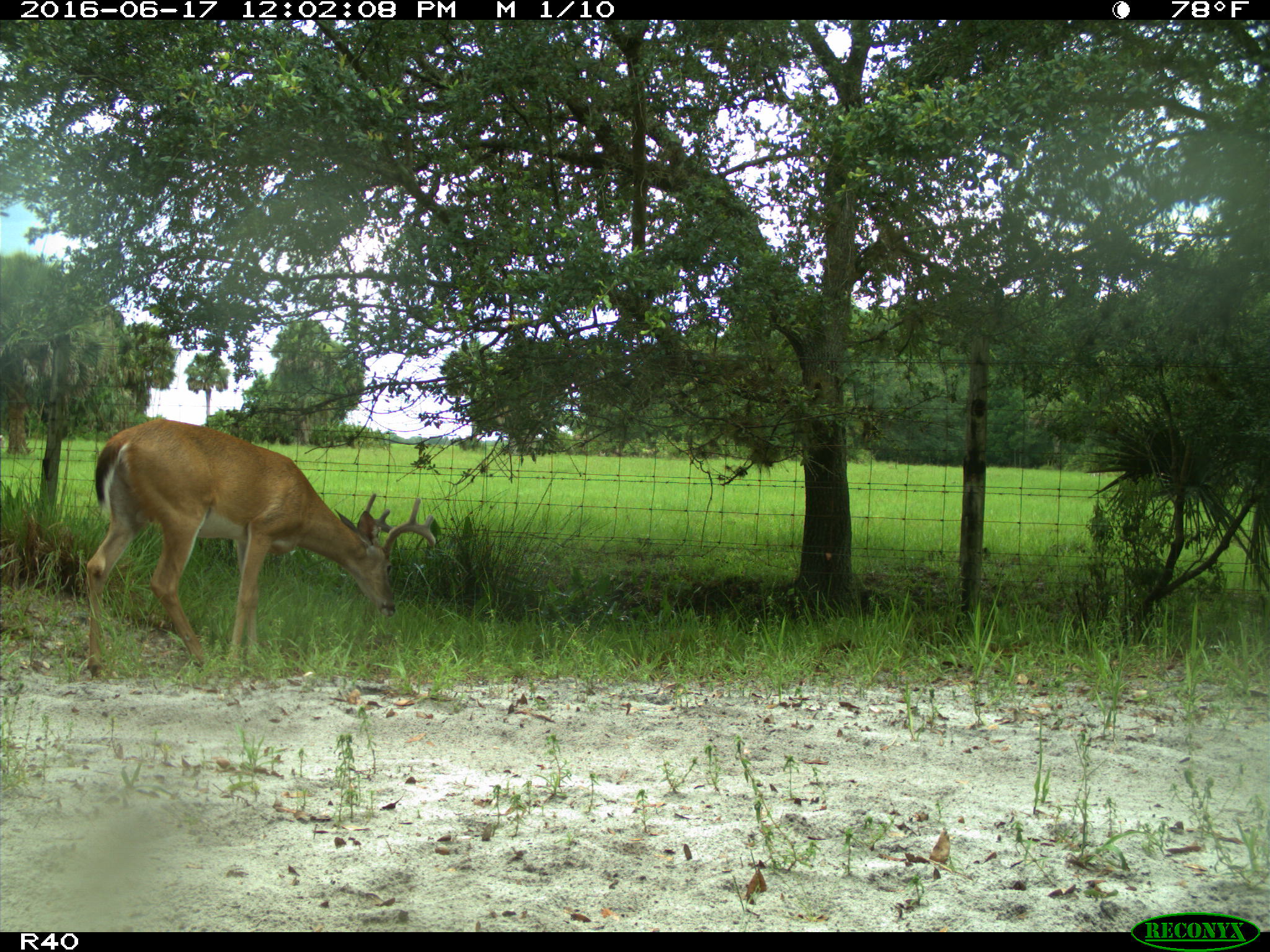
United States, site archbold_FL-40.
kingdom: Animalia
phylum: Chordata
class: Mammalia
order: Artiodactyla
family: Cervidae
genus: Odocoileus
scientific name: Odocoileus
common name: deer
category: unidentified deer